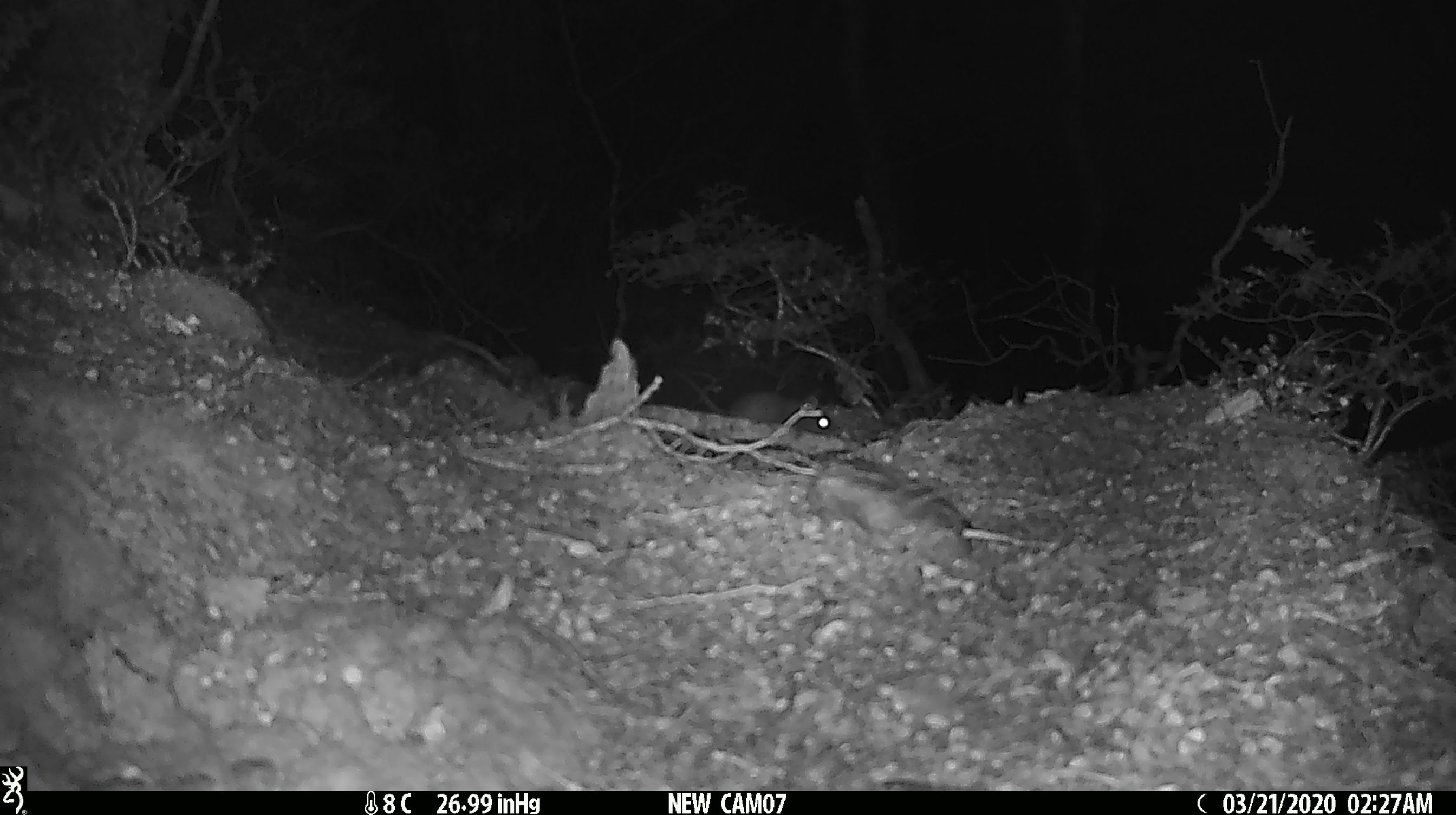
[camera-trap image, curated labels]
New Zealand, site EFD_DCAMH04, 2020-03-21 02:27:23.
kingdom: Animalia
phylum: Chordata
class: Mammalia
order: Rodentia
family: Muridae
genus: Rattus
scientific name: Rattus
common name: rat